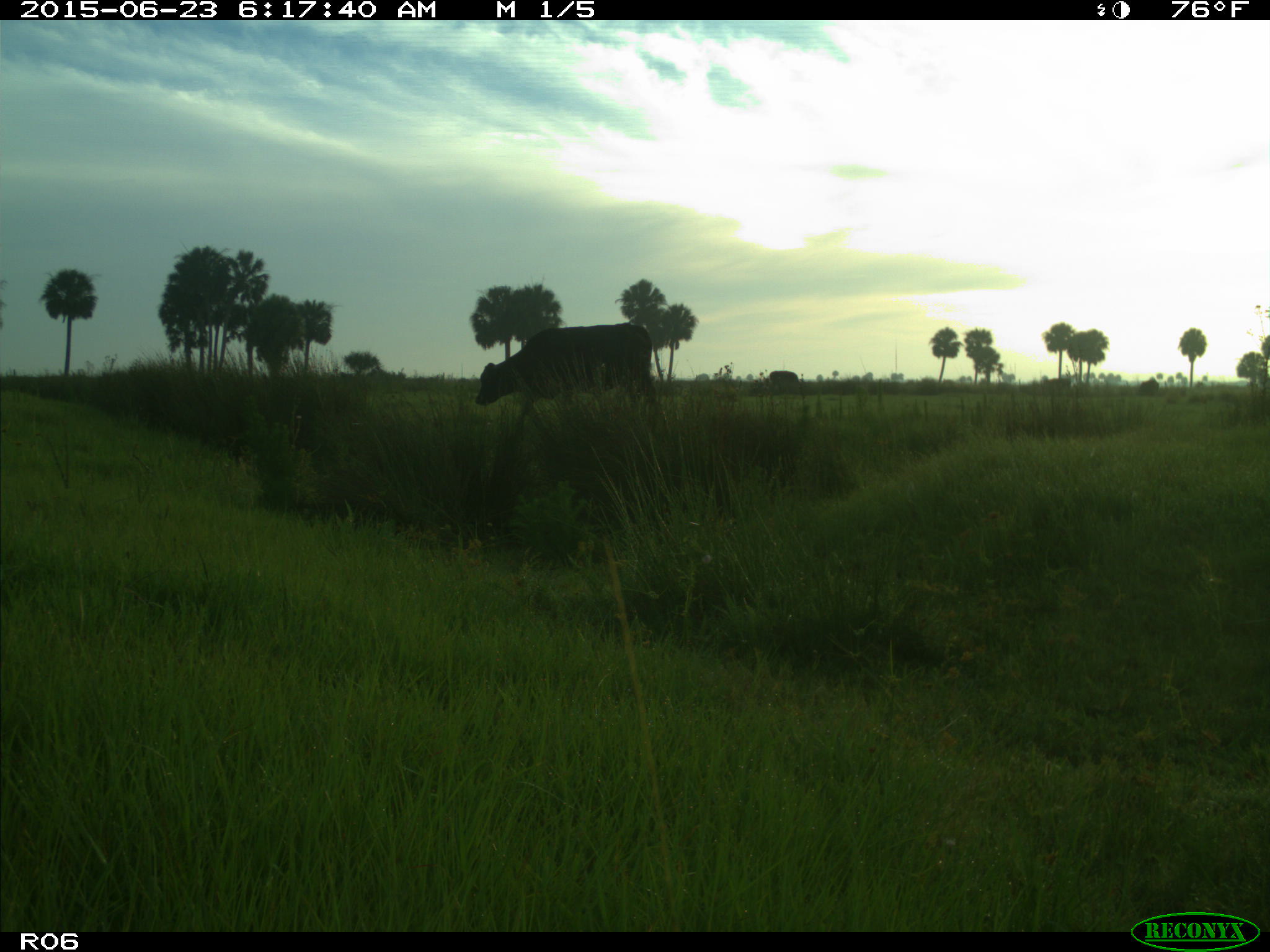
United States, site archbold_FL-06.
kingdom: Animalia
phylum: Chordata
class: Mammalia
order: Artiodactyla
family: Bovidae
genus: Bos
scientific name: Bos taurus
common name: domestic cow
Bos taurus (domestic cow).